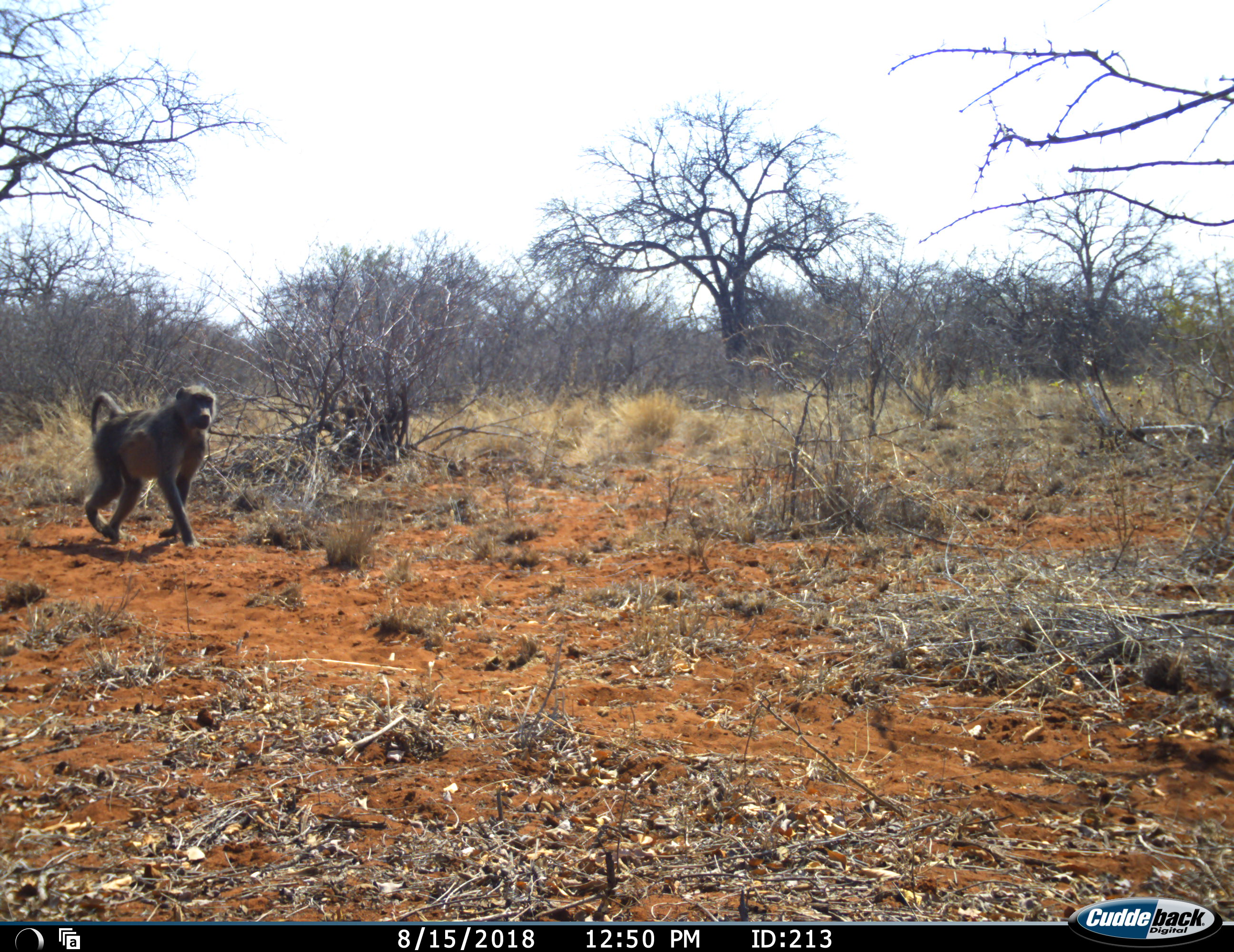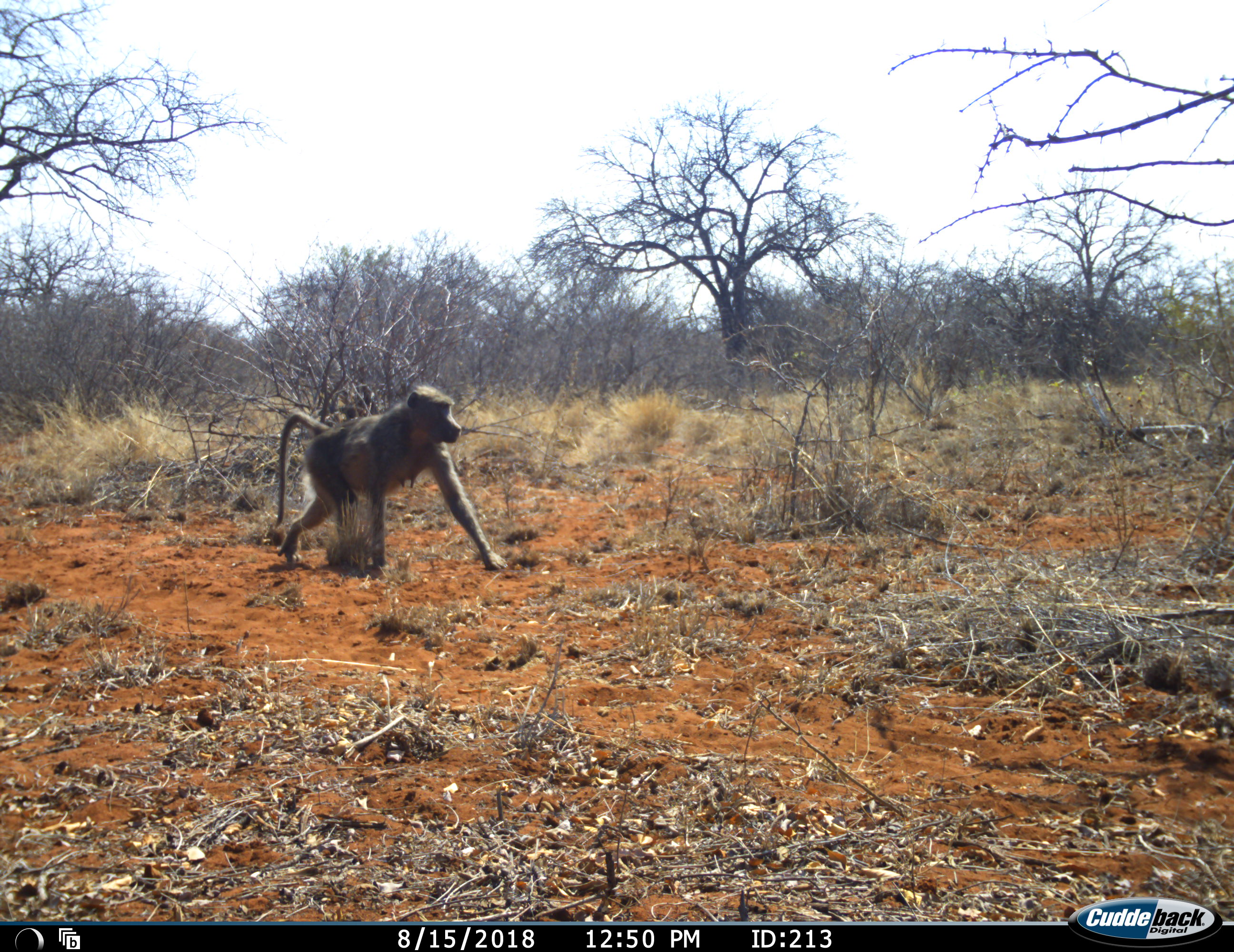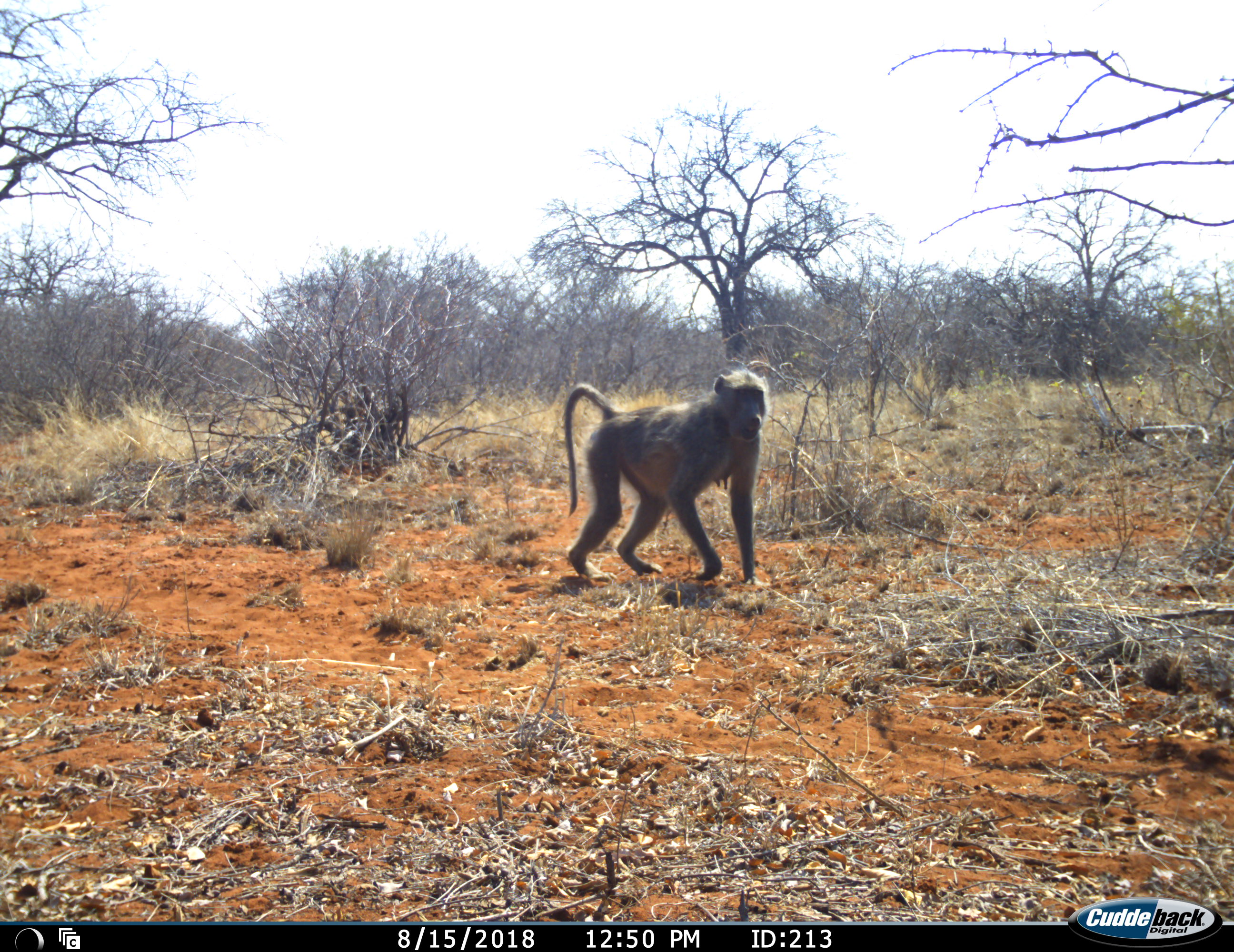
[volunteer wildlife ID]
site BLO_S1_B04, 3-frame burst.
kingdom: Animalia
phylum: Chordata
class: Mammalia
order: Primates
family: Cercopithecidae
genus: Papio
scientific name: Papio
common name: baboon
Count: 1.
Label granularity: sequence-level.